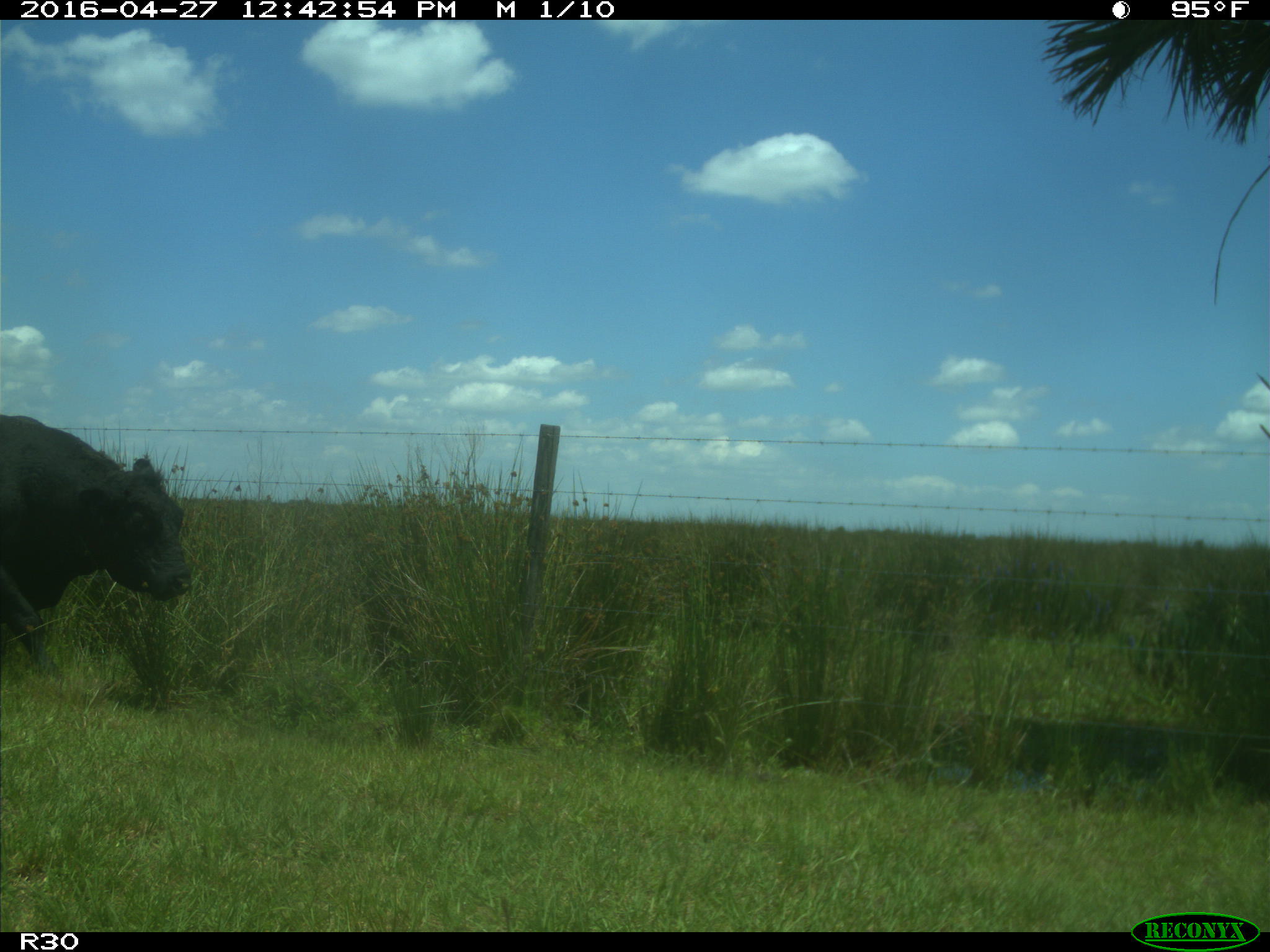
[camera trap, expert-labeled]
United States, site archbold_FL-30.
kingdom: Animalia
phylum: Chordata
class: Mammalia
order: Artiodactyla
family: Bovidae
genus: Bos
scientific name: Bos taurus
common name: domestic cow